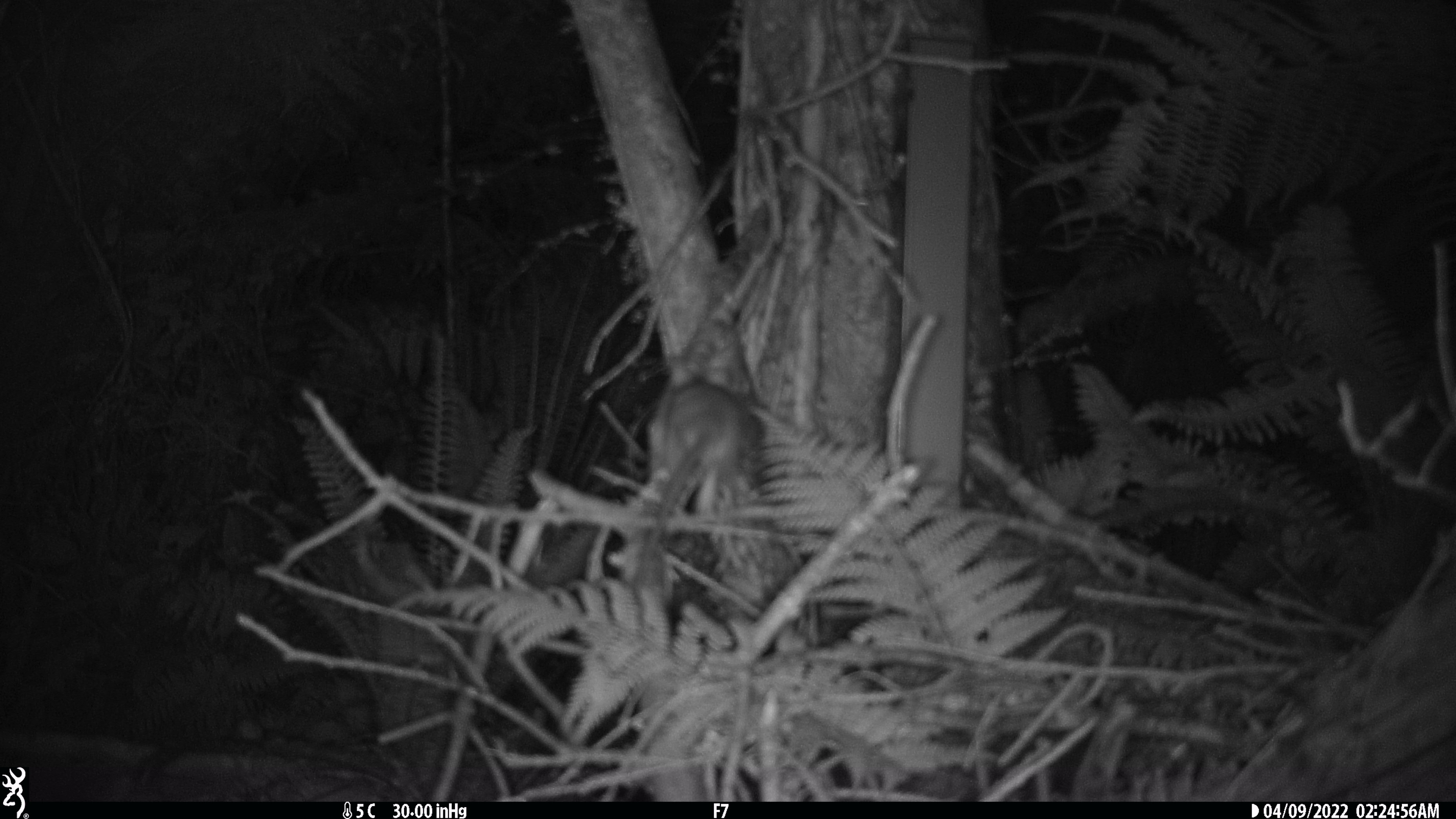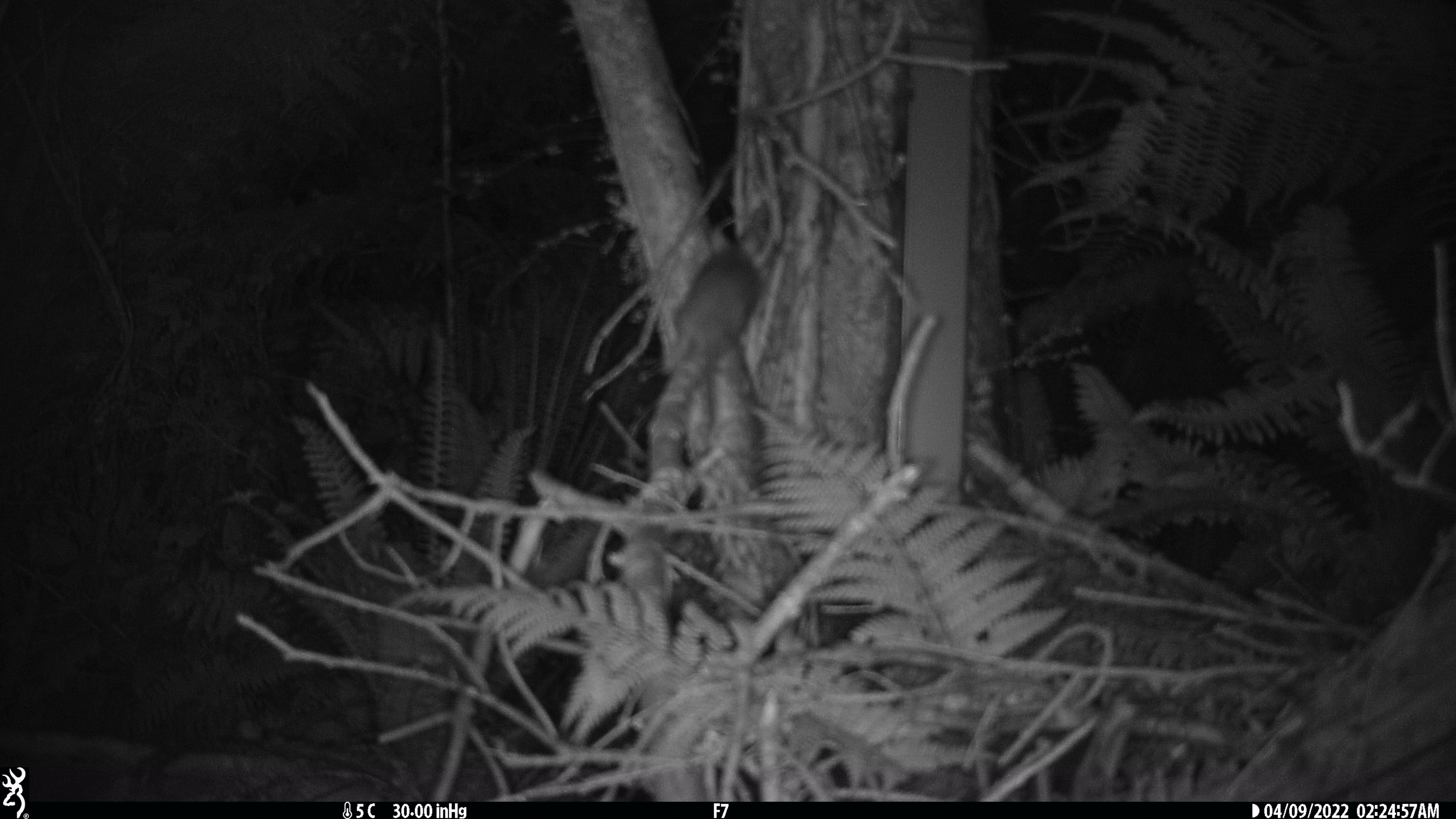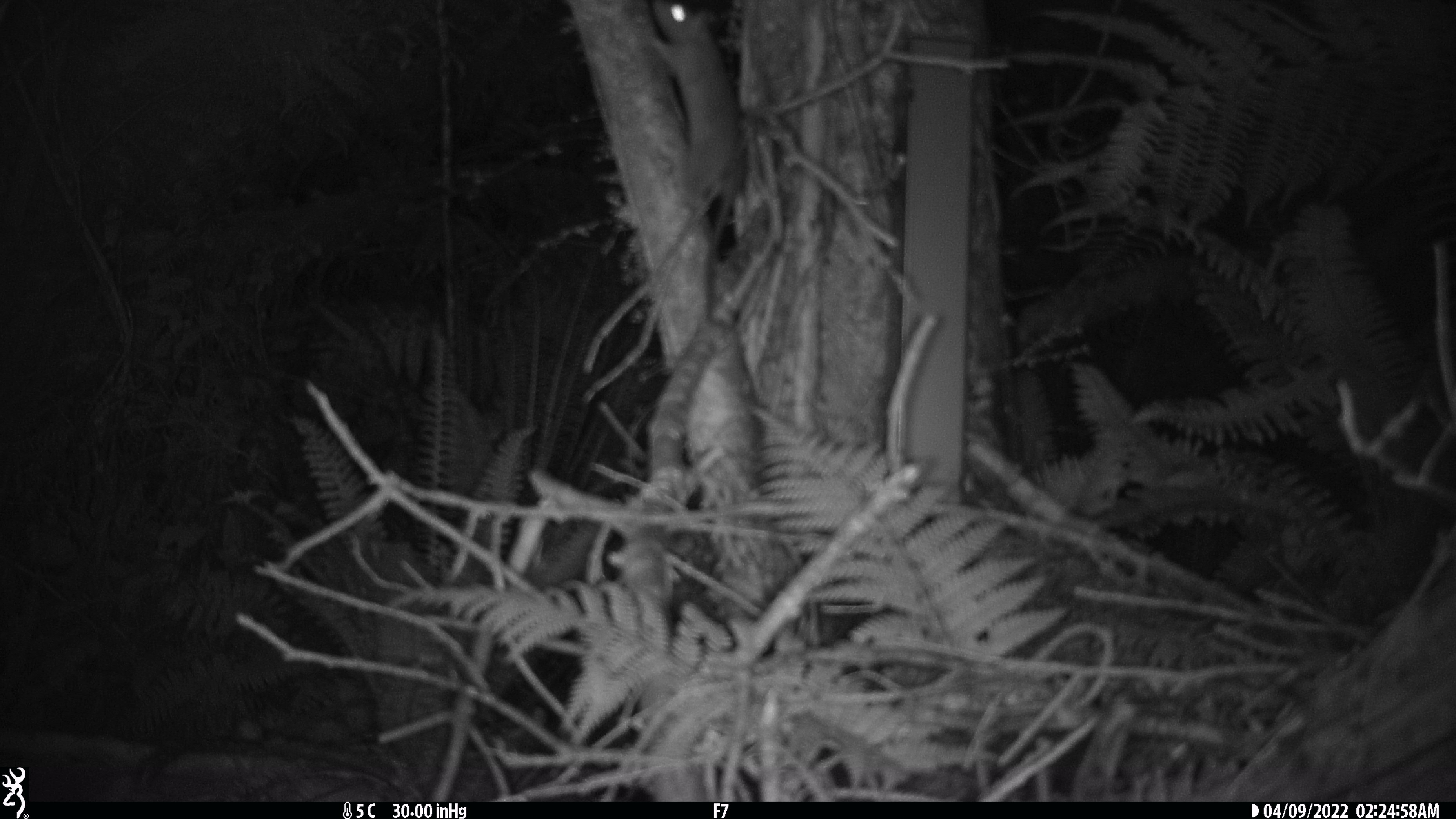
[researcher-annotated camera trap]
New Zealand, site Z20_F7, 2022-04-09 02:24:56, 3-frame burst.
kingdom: Animalia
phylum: Chordata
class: Mammalia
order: Rodentia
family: Muridae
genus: Rattus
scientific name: Rattus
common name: rat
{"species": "rat (Rattus)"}